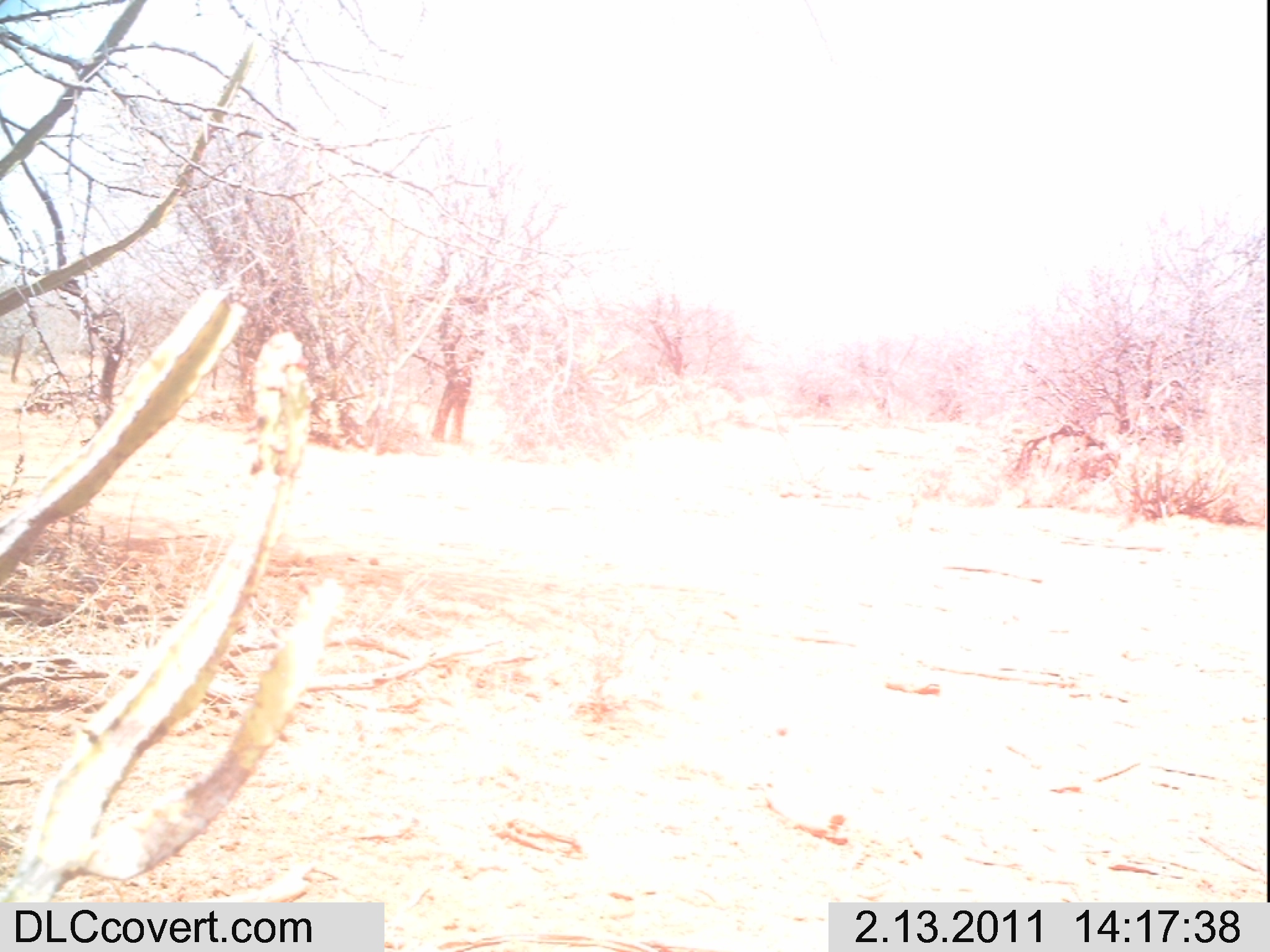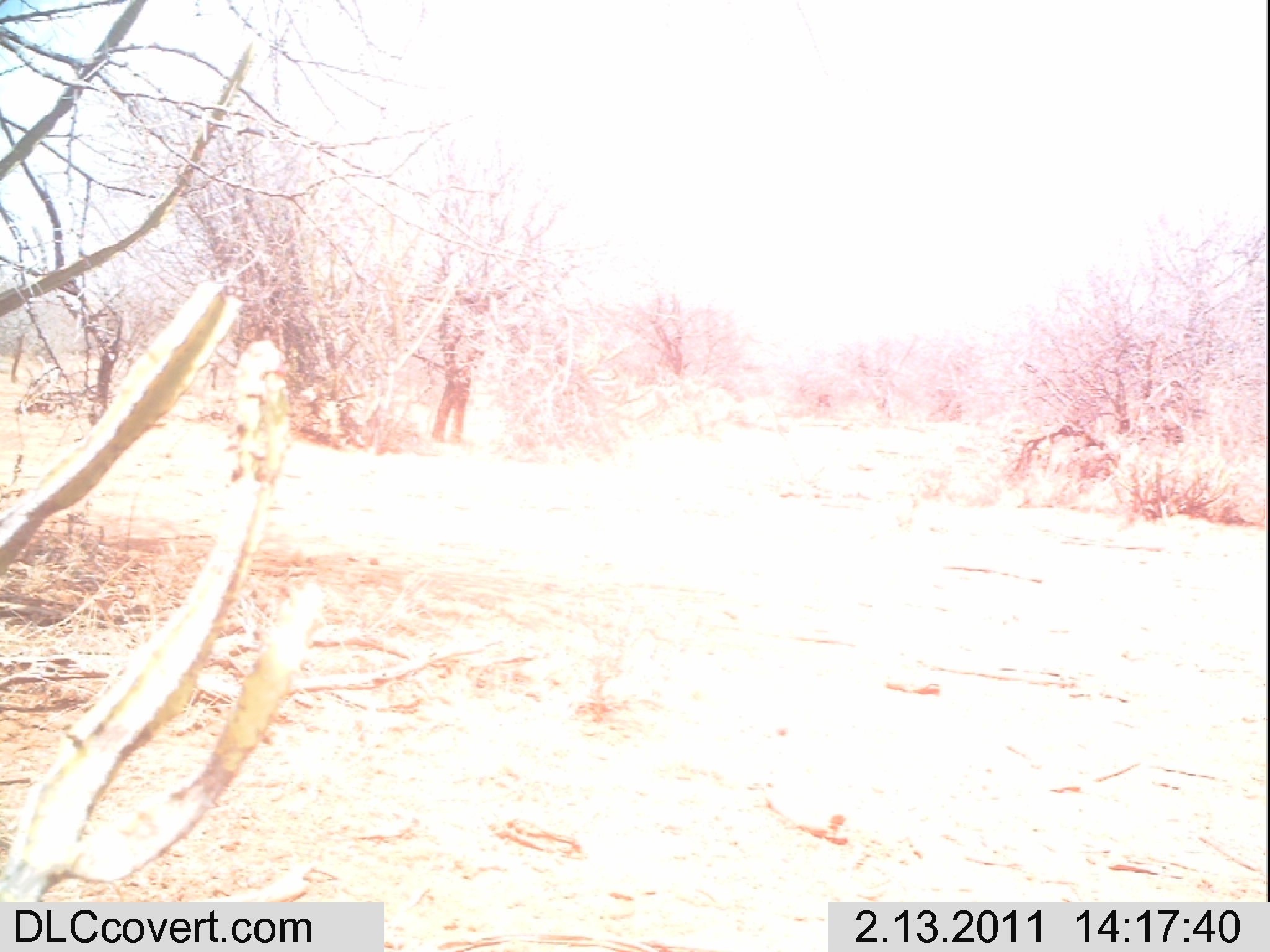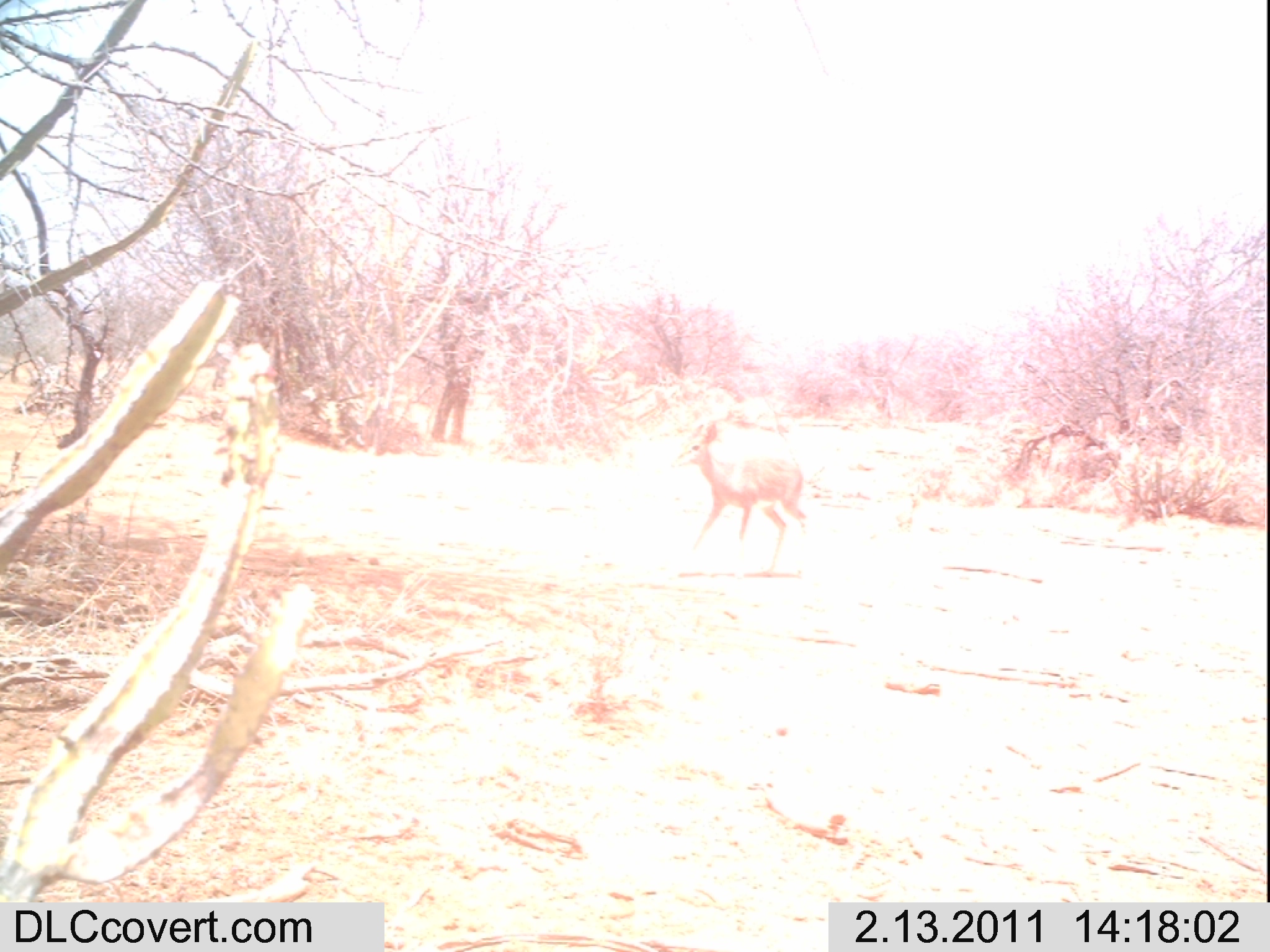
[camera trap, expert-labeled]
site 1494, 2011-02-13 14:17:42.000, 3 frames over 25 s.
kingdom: Animalia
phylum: Chordata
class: Mammalia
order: Artiodactyla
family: Bovidae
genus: Madoqua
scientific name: Madoqua guentheri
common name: günther's dik-dik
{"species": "Madoqua guentheri (günther's dik-dik)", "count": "1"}